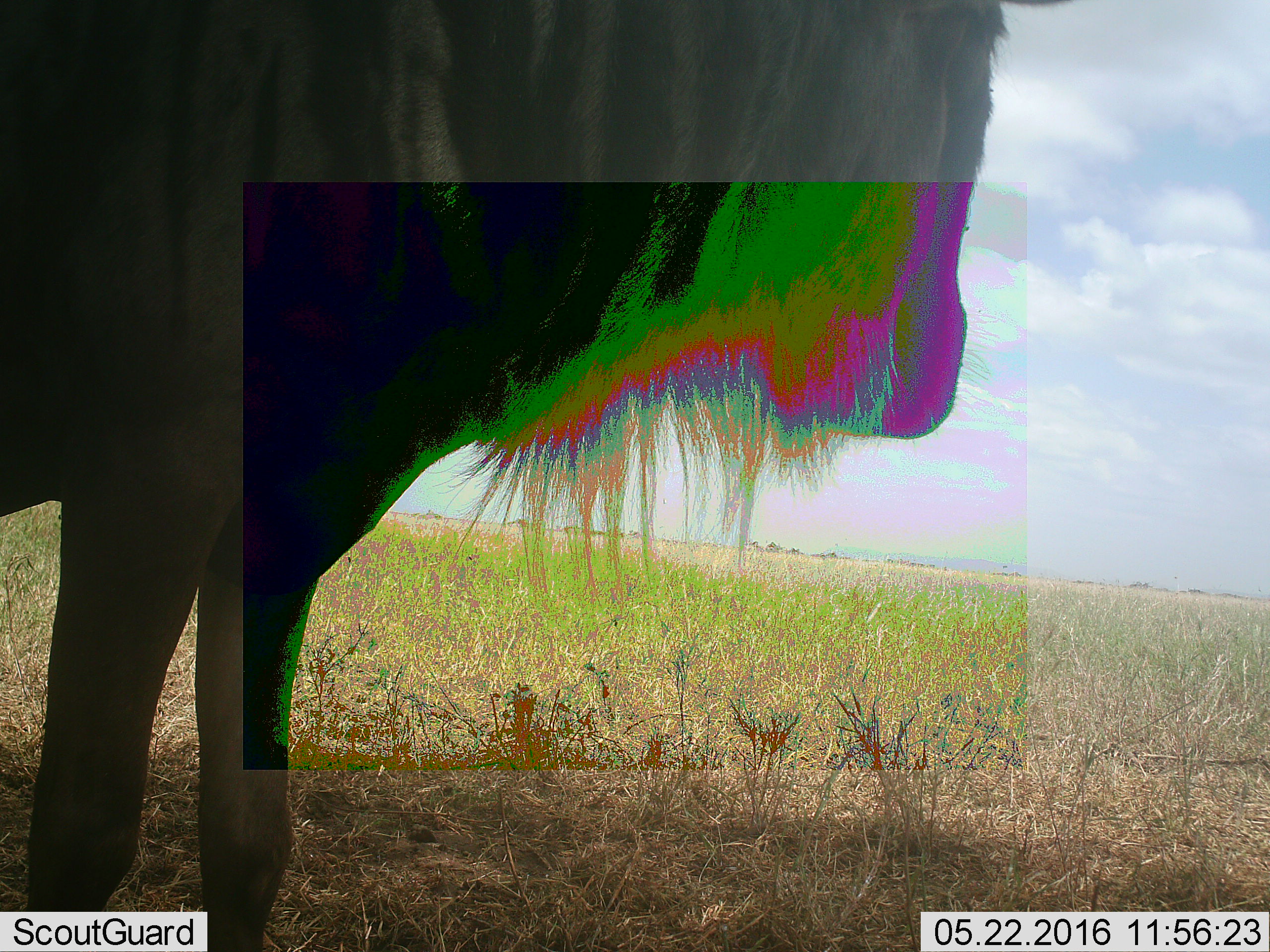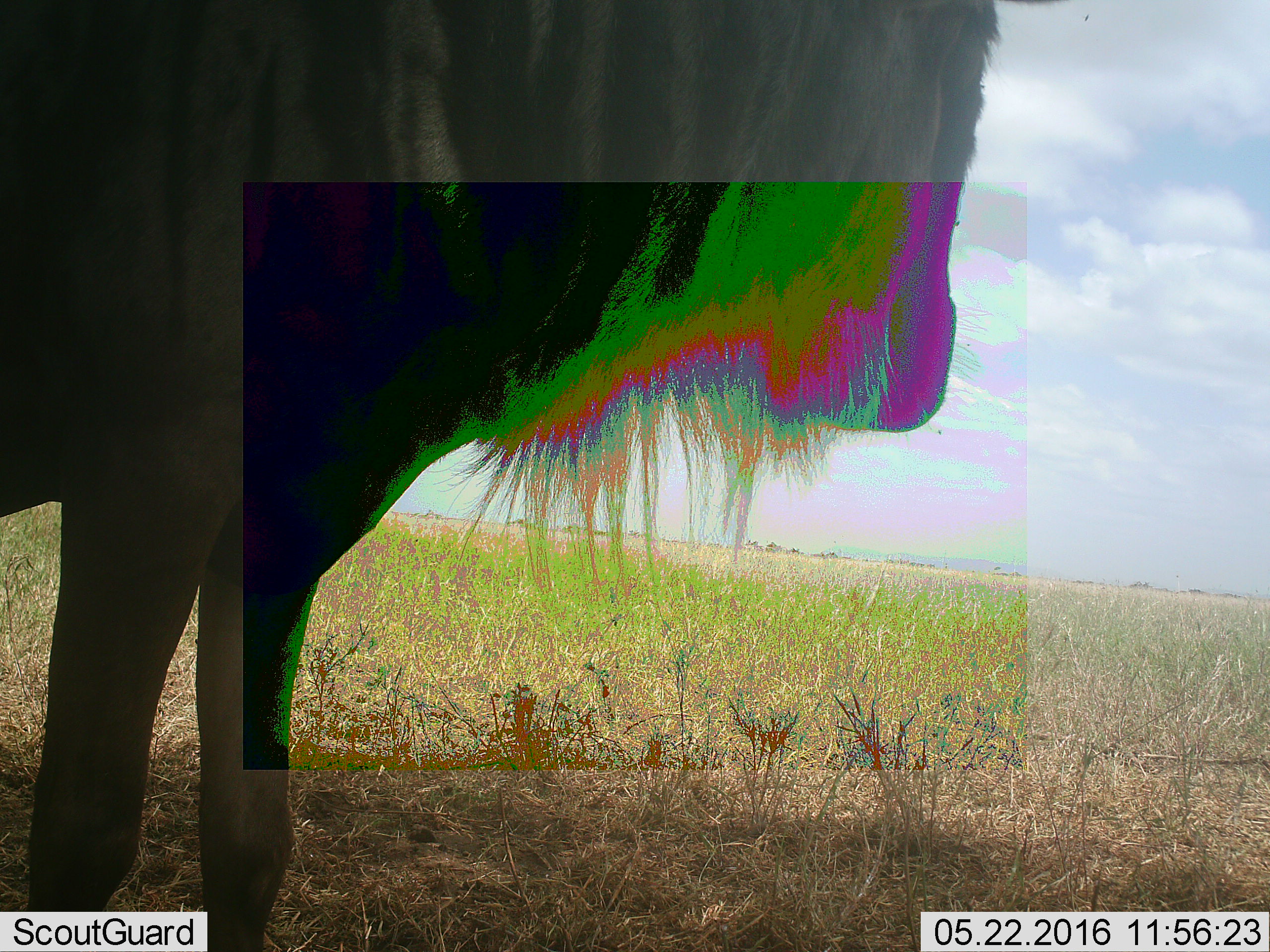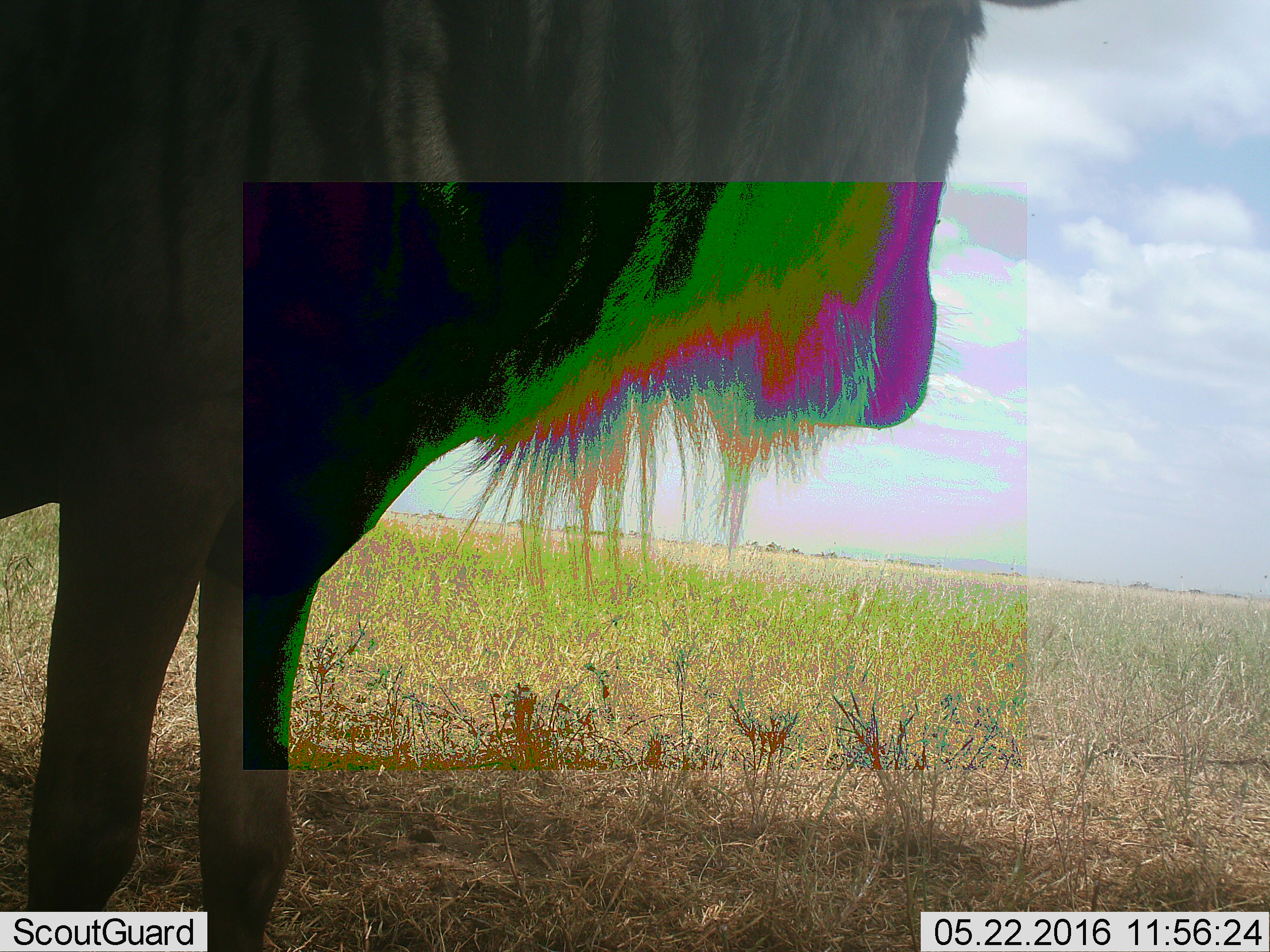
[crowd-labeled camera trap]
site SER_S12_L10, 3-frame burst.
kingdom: Animalia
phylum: Chordata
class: Mammalia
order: Artiodactyla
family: Bovidae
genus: Connochaetes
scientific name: Connochaetes taurinus taurinus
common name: blue wildebeest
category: wildebeestblue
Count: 1.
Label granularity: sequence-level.